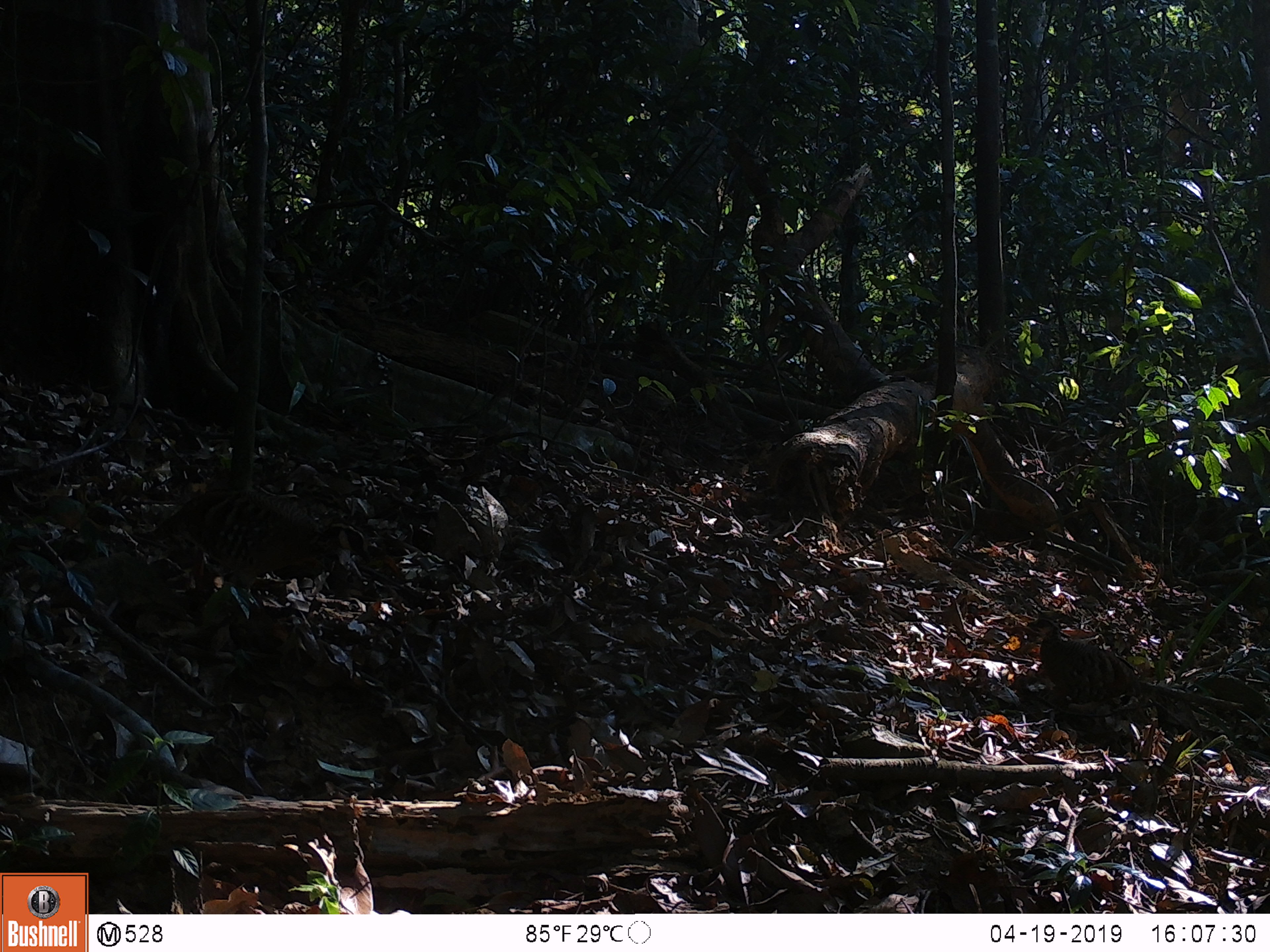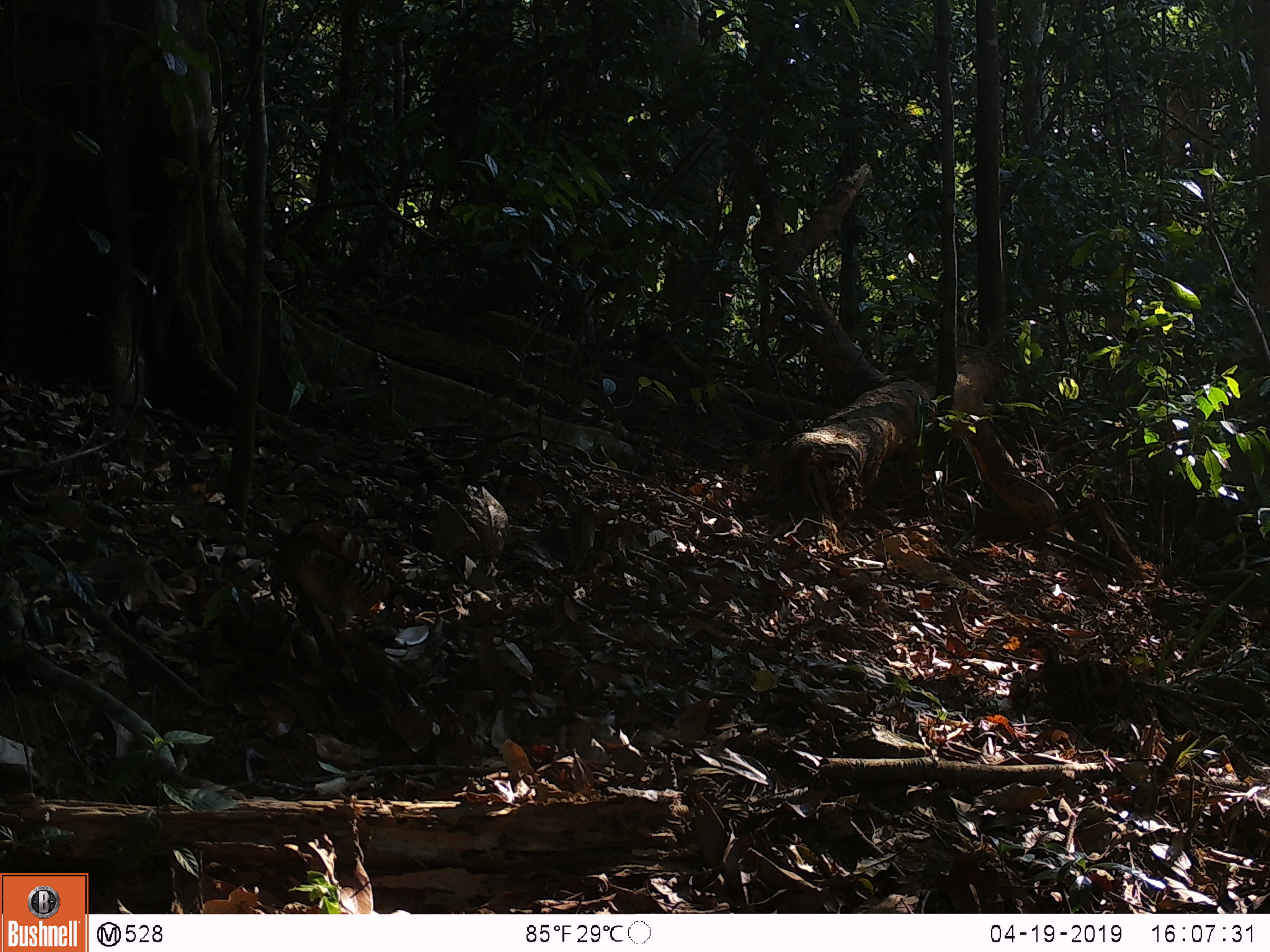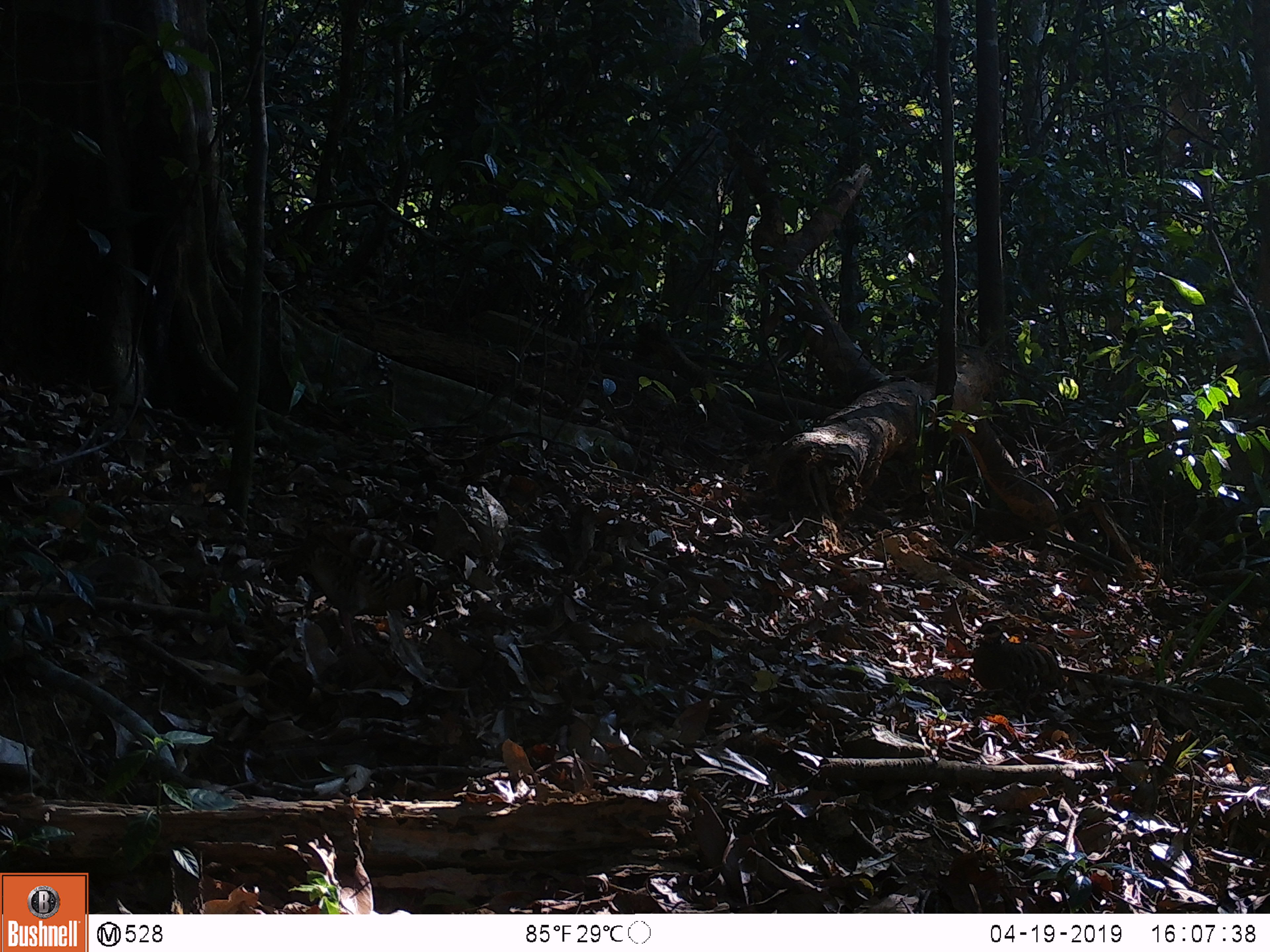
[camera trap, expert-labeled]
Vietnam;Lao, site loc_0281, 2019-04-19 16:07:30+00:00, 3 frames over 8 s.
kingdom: Animalia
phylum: Chordata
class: Aves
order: Galliformes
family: Phasianidae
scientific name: Phasianidae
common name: partridge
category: unidentified partridge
Unidentified partridge (partridge) (Phasianidae). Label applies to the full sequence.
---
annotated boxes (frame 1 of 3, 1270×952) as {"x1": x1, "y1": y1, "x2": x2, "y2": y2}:
unidentified partridge: {"x1": 131, "y1": 490, "x2": 371, "y2": 591}; {"x1": 1026, "y1": 617, "x2": 1138, "y2": 703}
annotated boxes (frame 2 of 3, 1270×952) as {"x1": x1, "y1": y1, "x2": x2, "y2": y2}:
unidentified partridge: {"x1": 276, "y1": 517, "x2": 424, "y2": 646}; {"x1": 1026, "y1": 636, "x2": 1137, "y2": 722}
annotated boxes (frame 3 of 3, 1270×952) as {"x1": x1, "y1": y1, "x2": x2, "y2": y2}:
unidentified partridge: {"x1": 274, "y1": 524, "x2": 438, "y2": 648}; {"x1": 971, "y1": 620, "x2": 1068, "y2": 715}